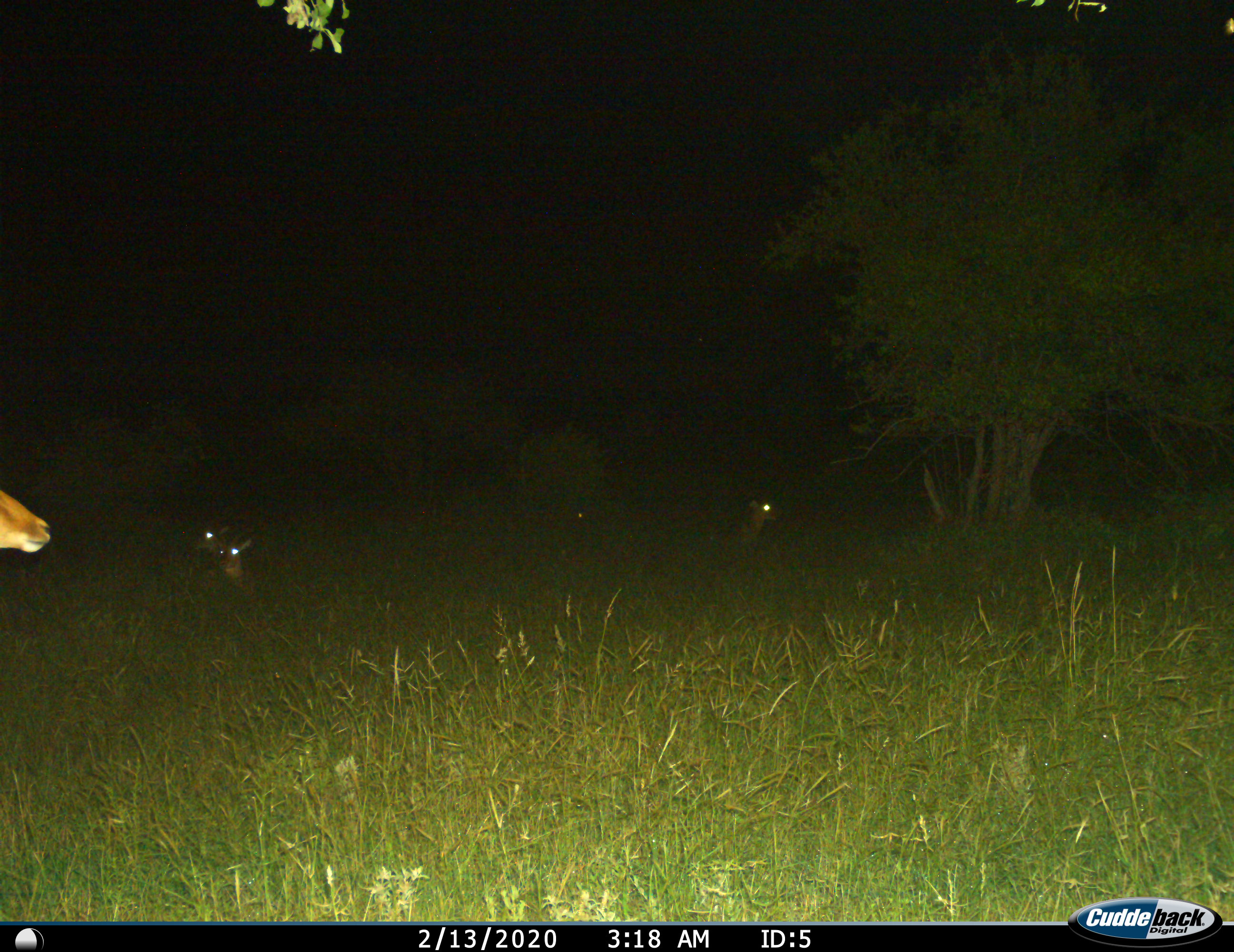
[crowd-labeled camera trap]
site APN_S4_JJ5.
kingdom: Animalia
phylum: Chordata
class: Mammalia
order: Artiodactyla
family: Bovidae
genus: Aepyceros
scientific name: Aepyceros melampus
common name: impala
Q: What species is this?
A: Impala (Aepyceros melampus).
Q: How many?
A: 5.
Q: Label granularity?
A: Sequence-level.